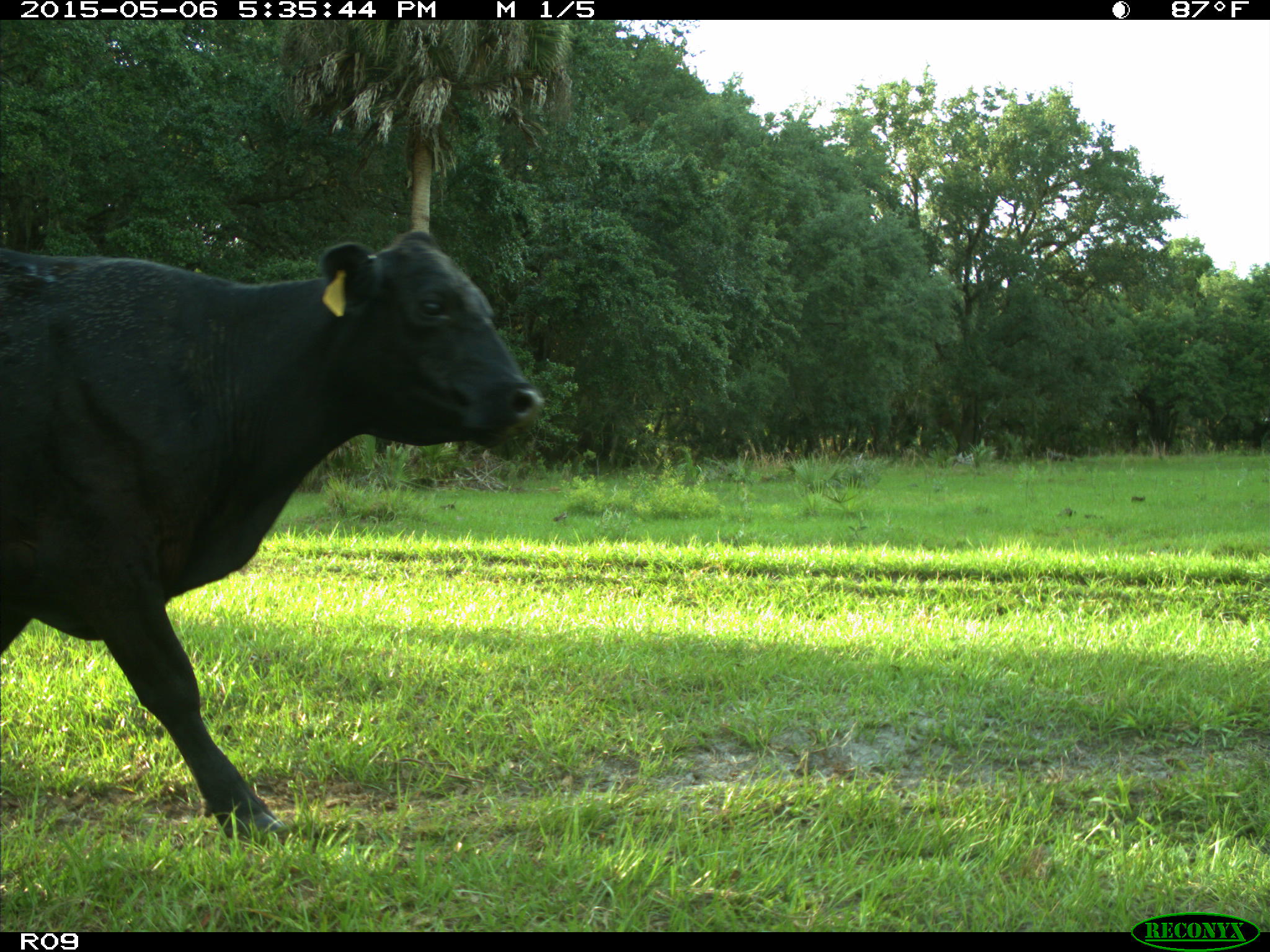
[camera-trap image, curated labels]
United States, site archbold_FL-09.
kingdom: Animalia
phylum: Chordata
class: Mammalia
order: Artiodactyla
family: Bovidae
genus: Bos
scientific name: Bos taurus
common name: domestic cow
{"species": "Bos taurus (domestic cow)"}